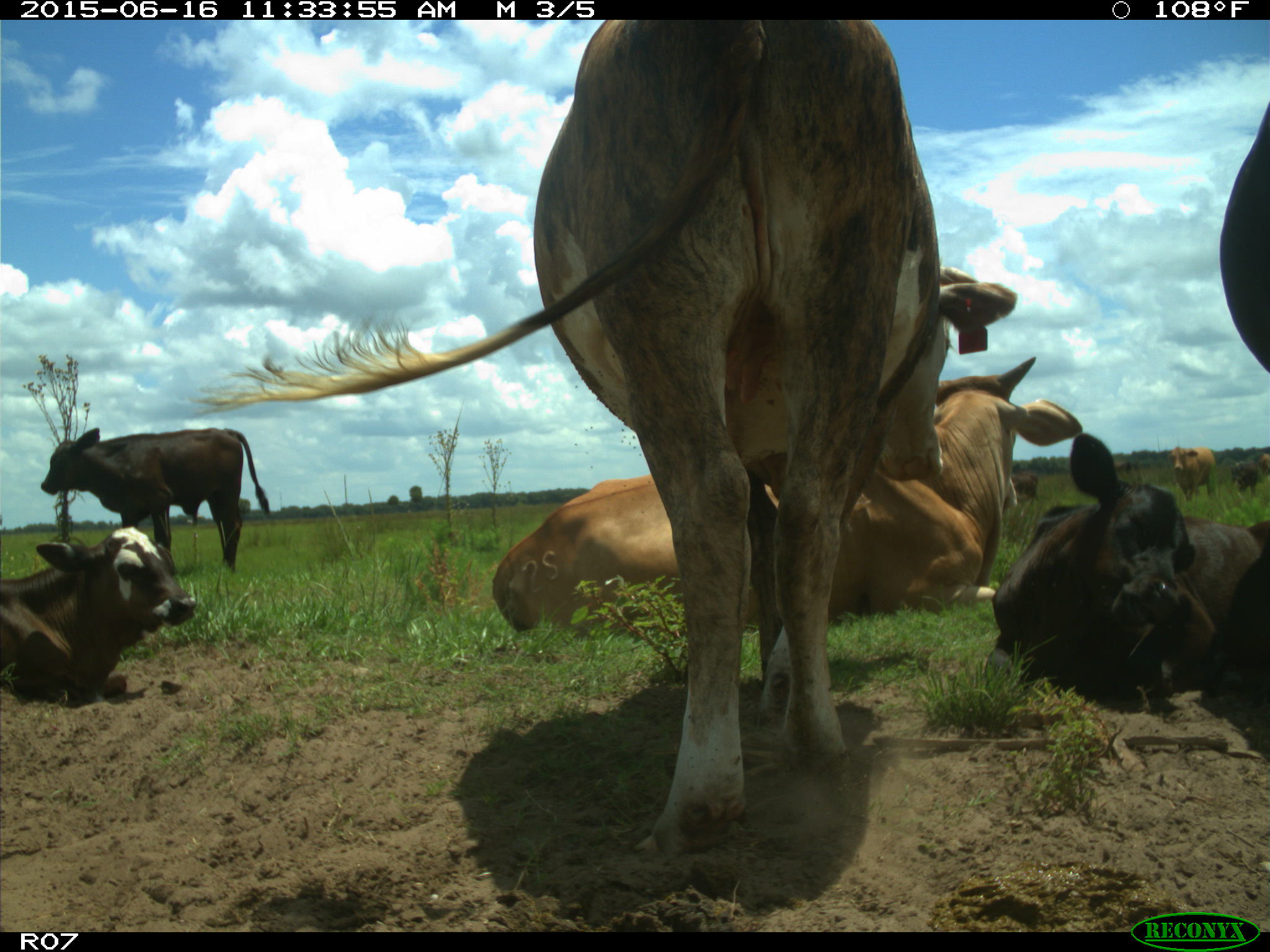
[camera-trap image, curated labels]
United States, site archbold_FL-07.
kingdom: Animalia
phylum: Chordata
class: Mammalia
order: Artiodactyla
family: Bovidae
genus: Bos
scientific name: Bos taurus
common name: domestic cow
Bos taurus (domestic cow).